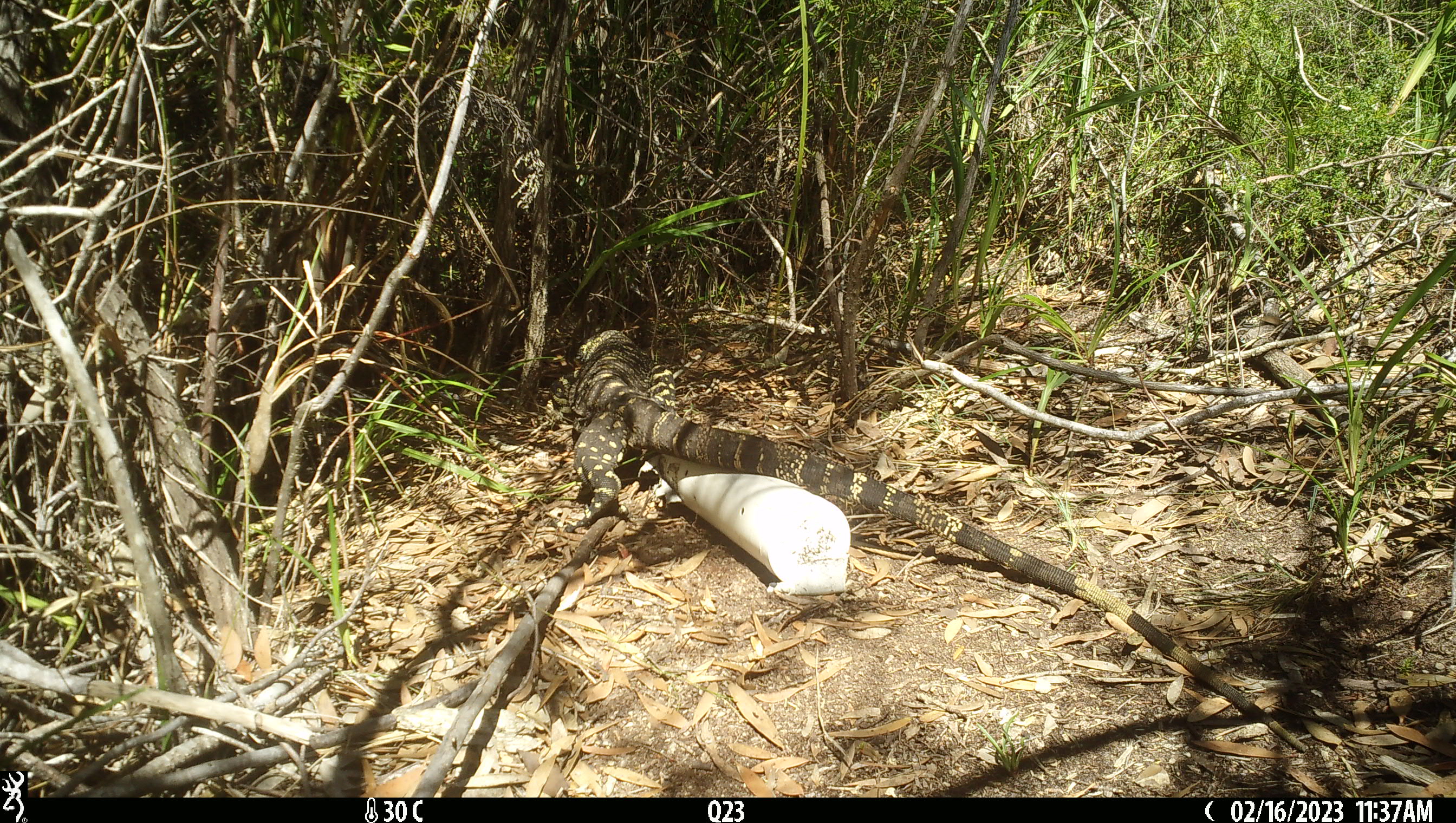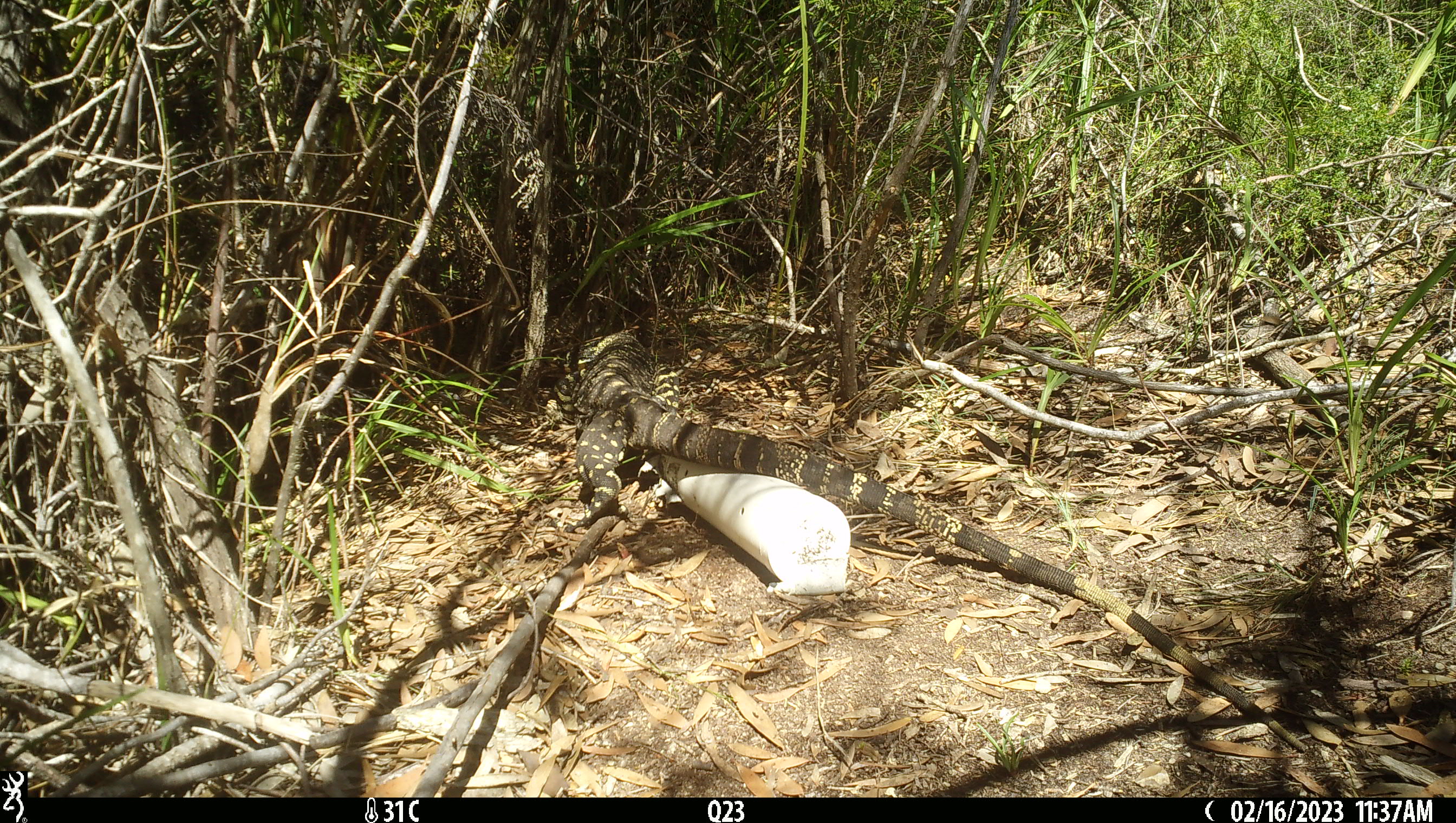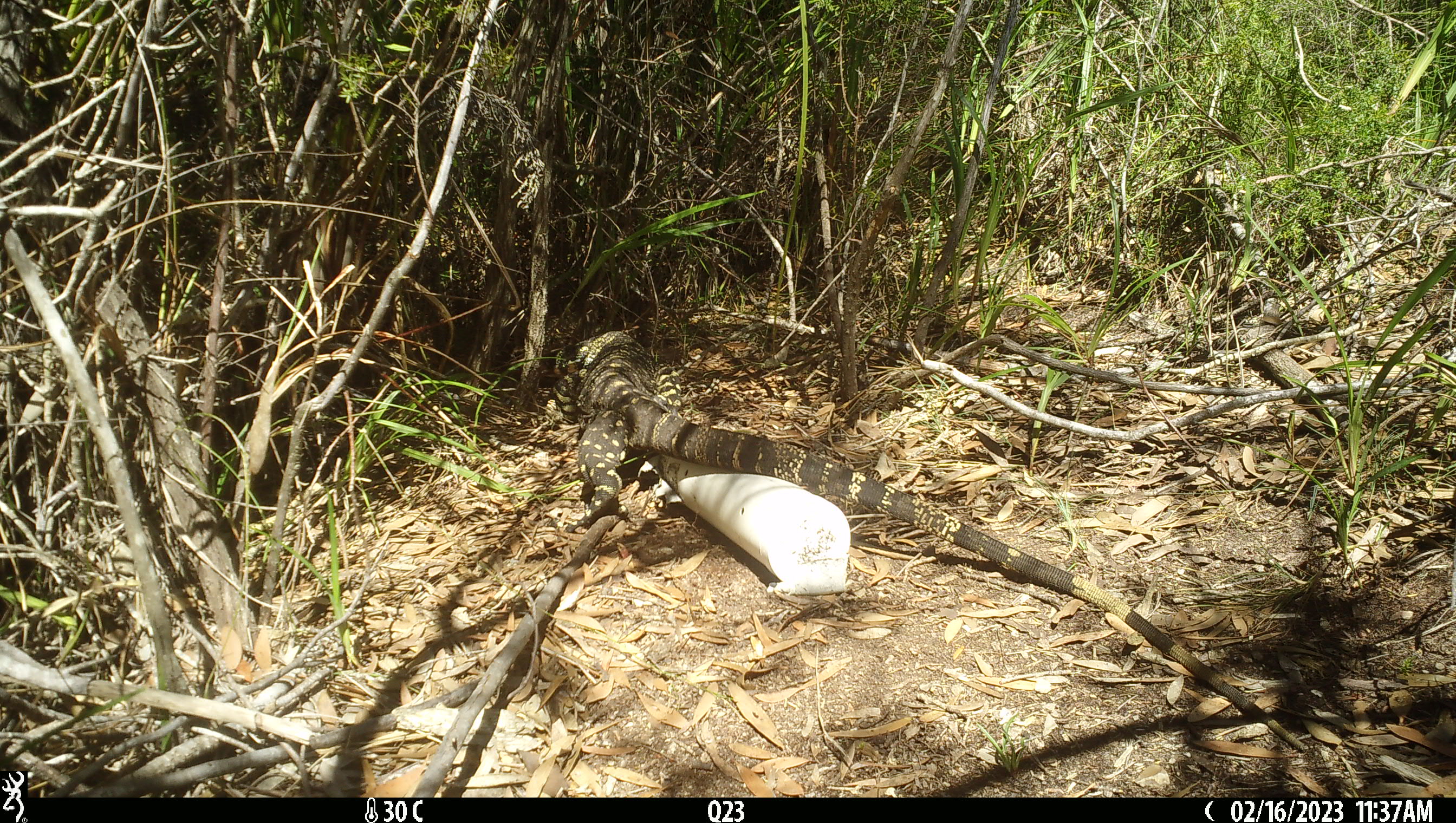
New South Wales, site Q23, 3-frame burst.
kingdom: Animalia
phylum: Chordata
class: Reptilia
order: Squamata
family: Varanidae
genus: Varanus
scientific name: Varanus varius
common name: lace monitor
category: goanna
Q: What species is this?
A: Goanna (lace monitor) (Varanus varius).